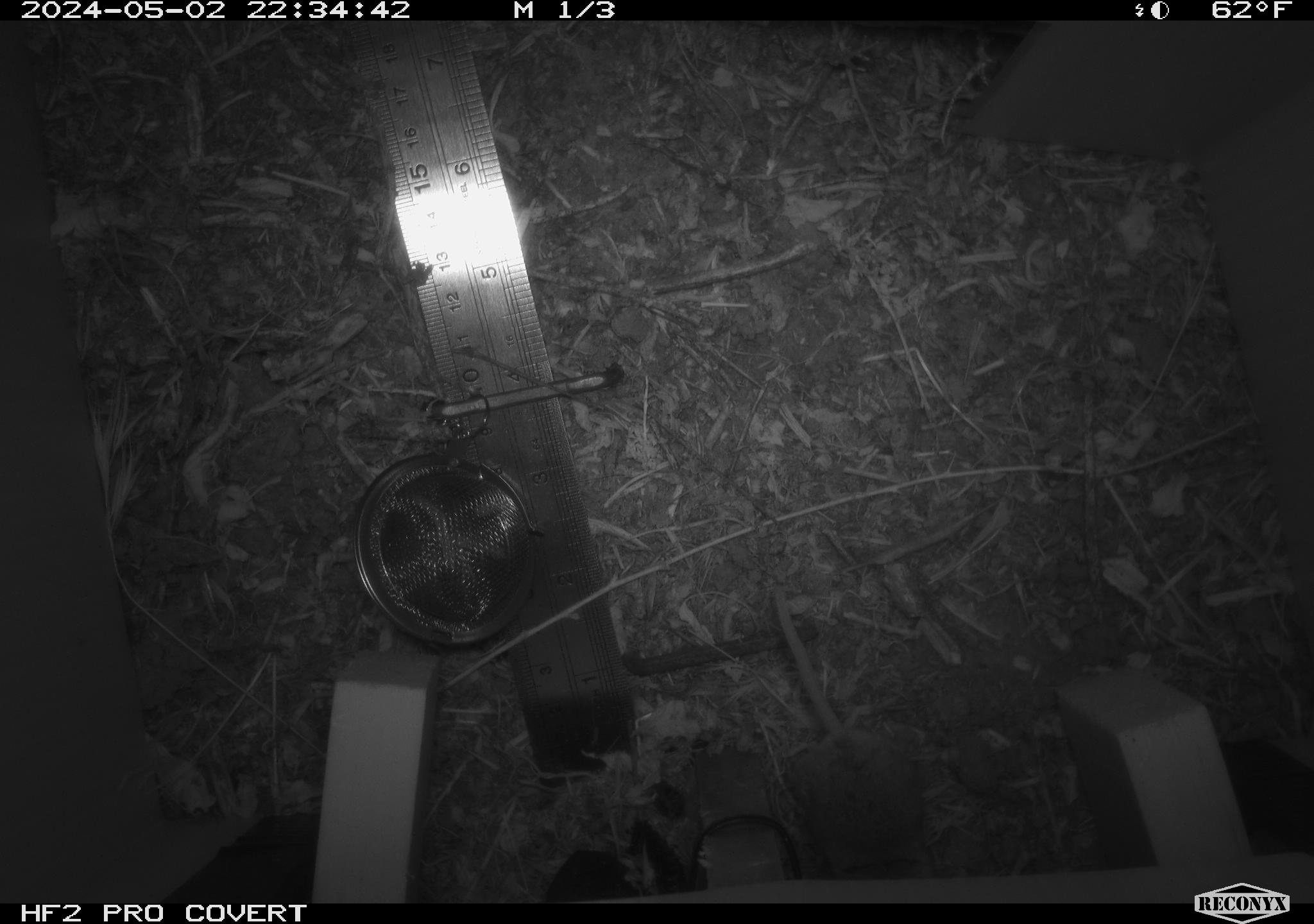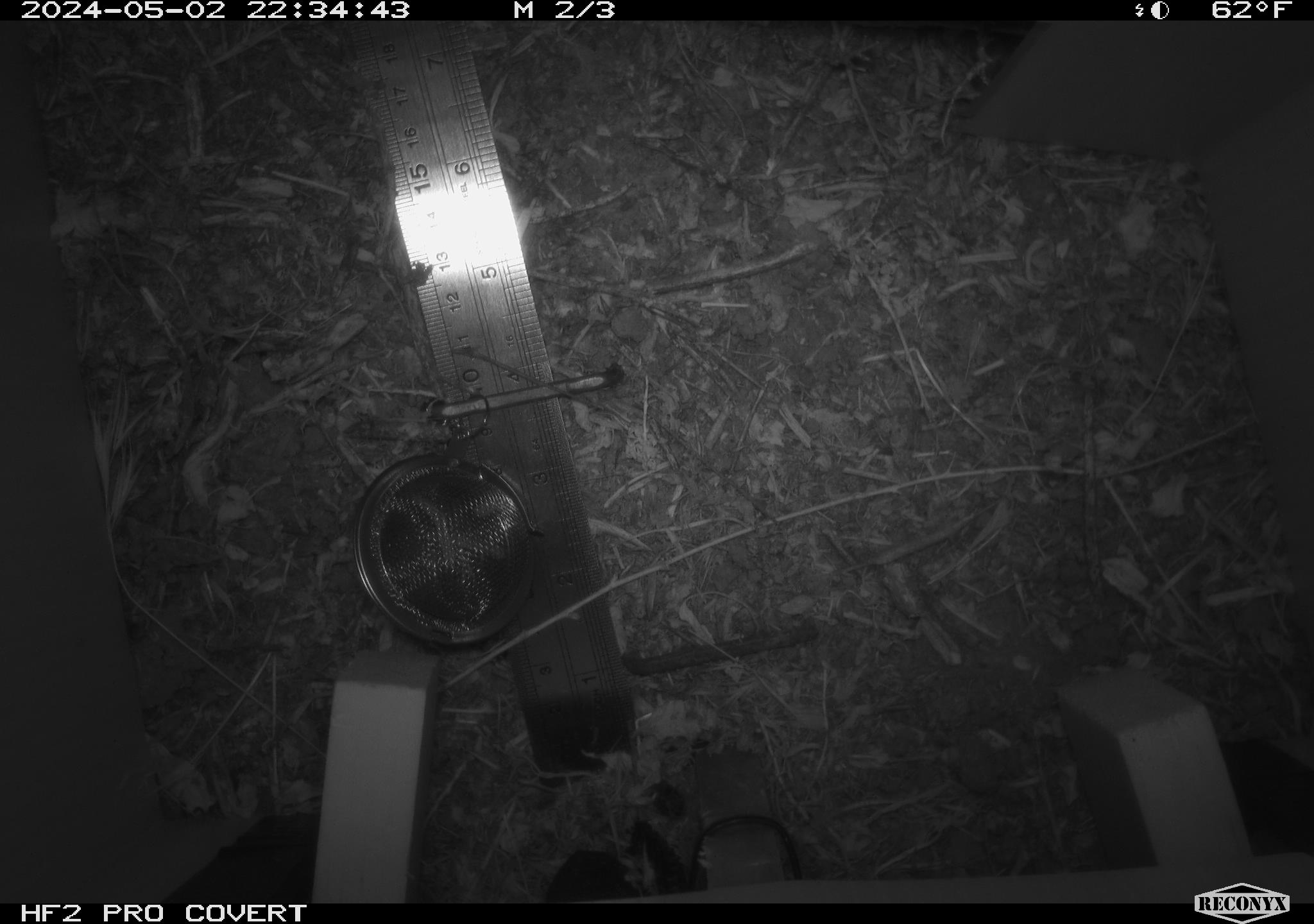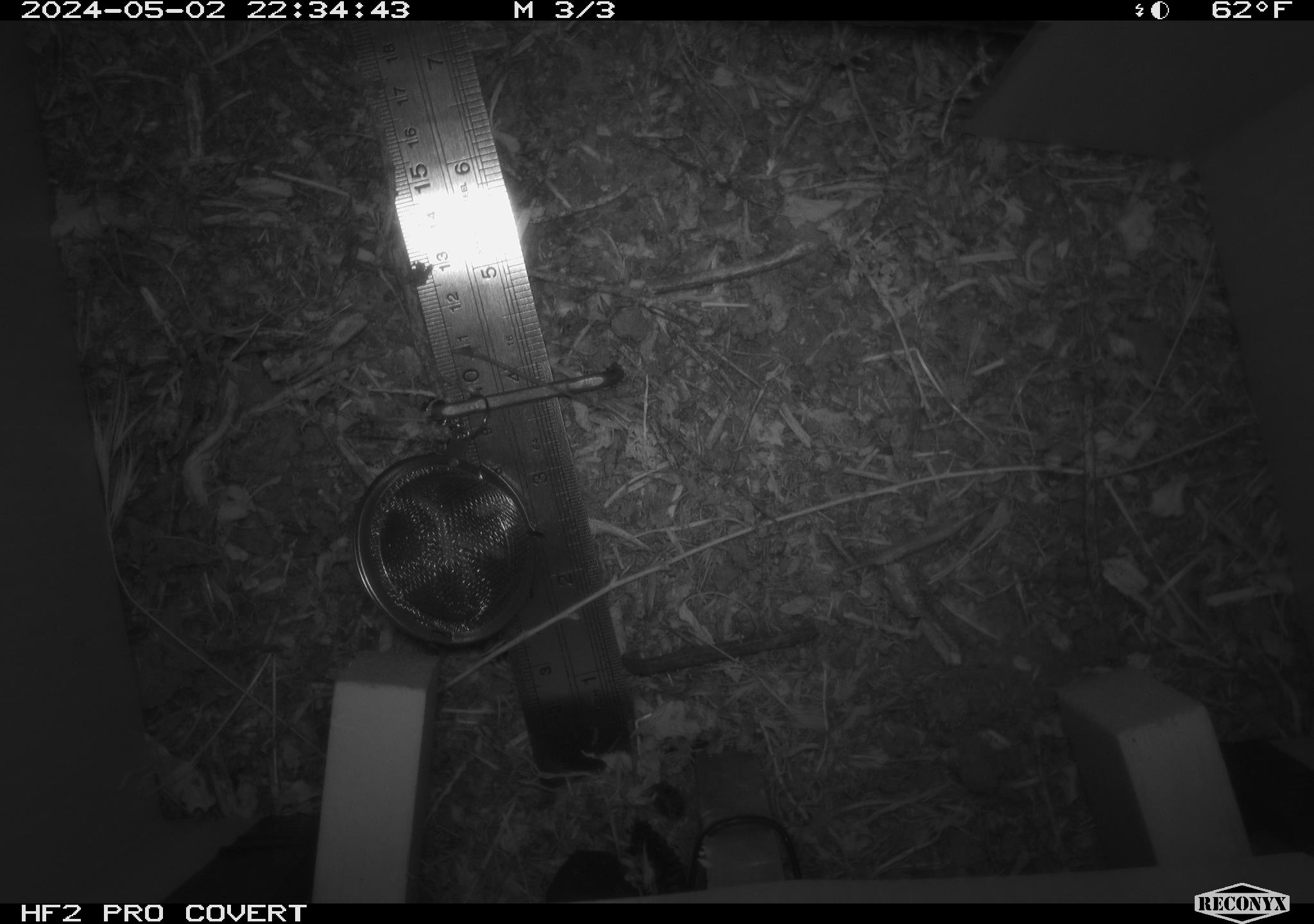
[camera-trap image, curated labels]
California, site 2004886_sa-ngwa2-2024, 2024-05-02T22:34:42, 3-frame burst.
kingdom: Animalia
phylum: Chordata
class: Mammalia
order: Rodentia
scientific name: Rodentia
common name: mouse species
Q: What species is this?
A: Mouse species (Rodentia).